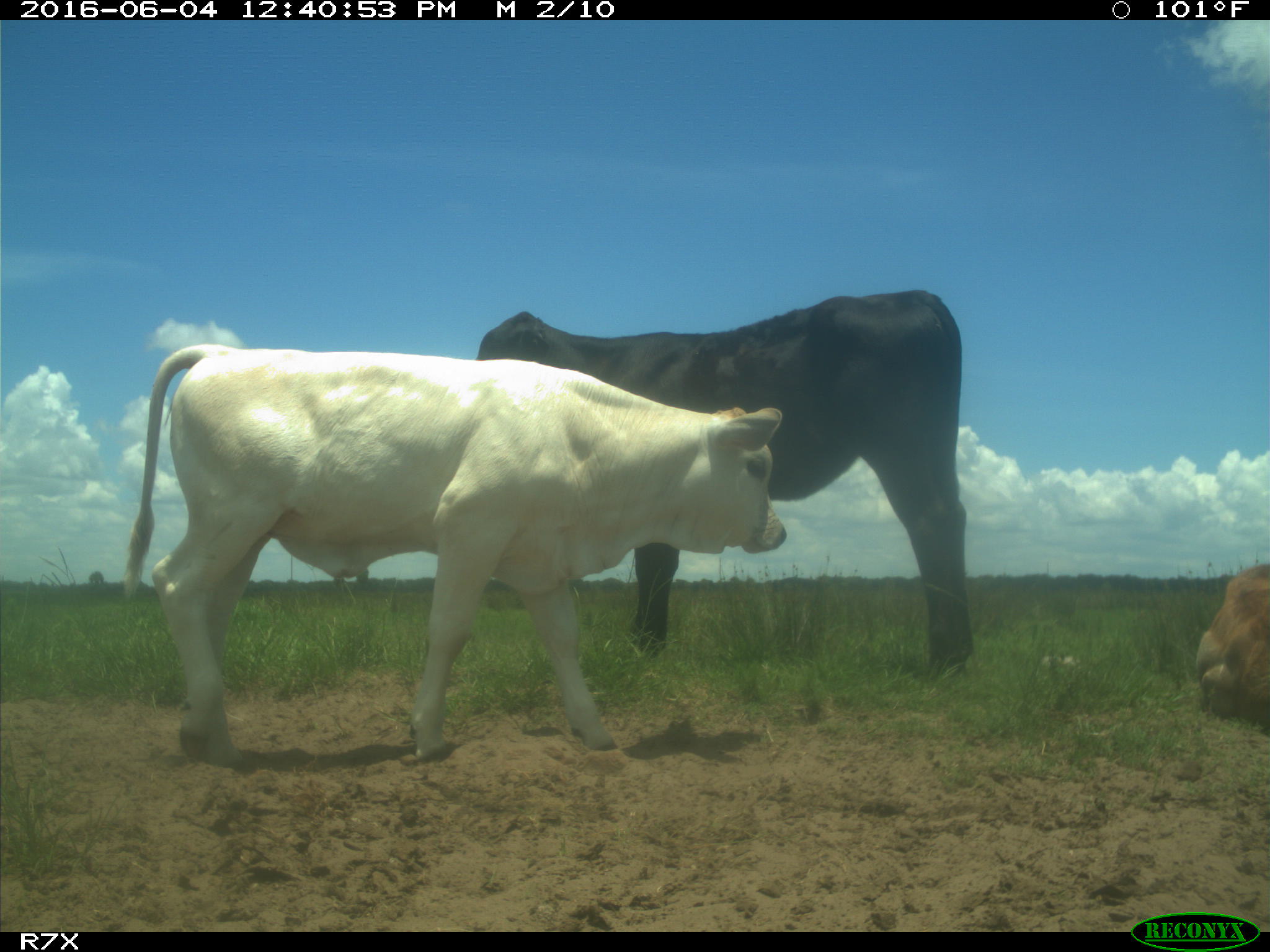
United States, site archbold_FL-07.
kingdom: Animalia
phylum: Chordata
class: Mammalia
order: Artiodactyla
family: Bovidae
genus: Bos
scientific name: Bos taurus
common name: domestic cow